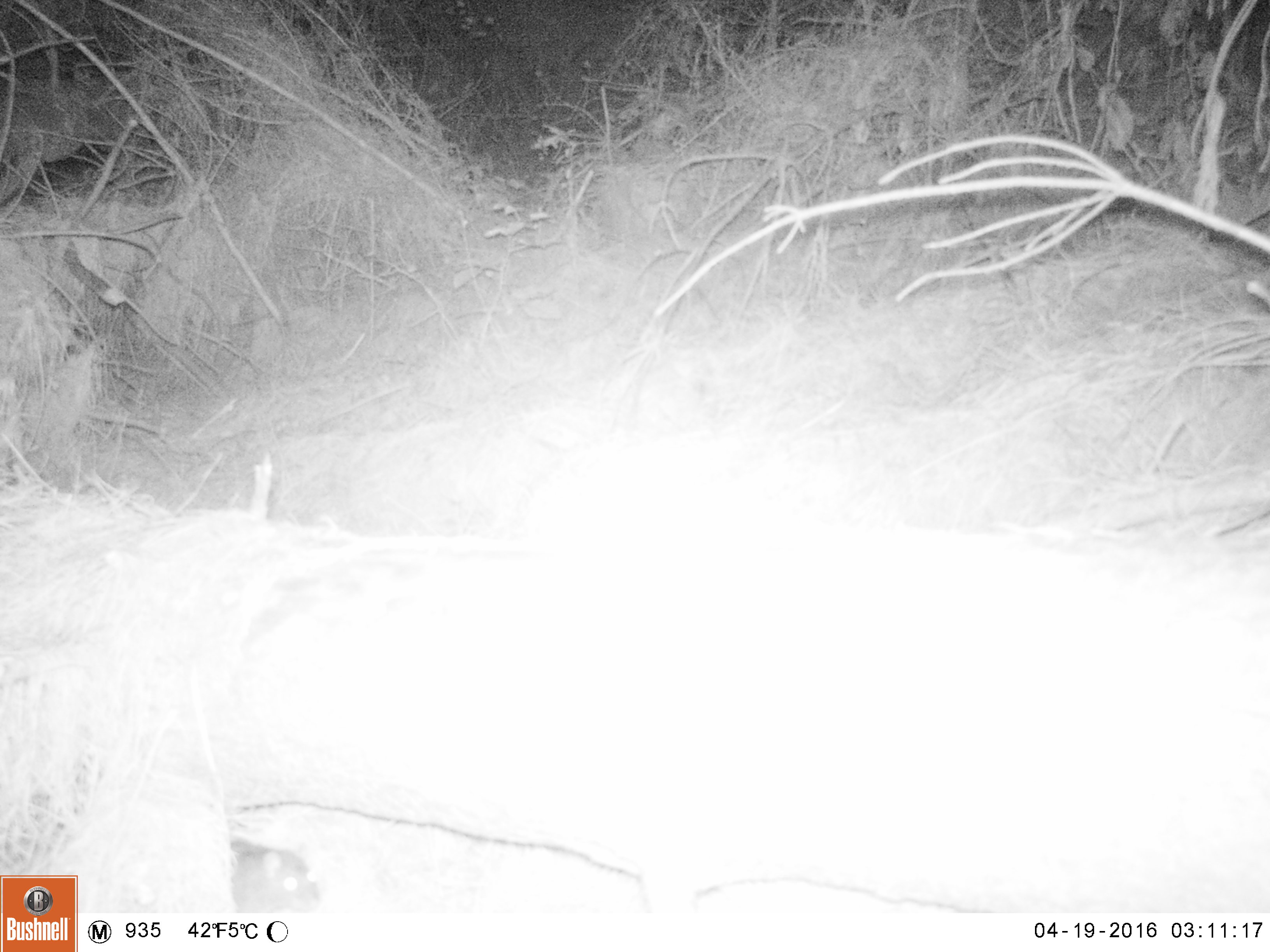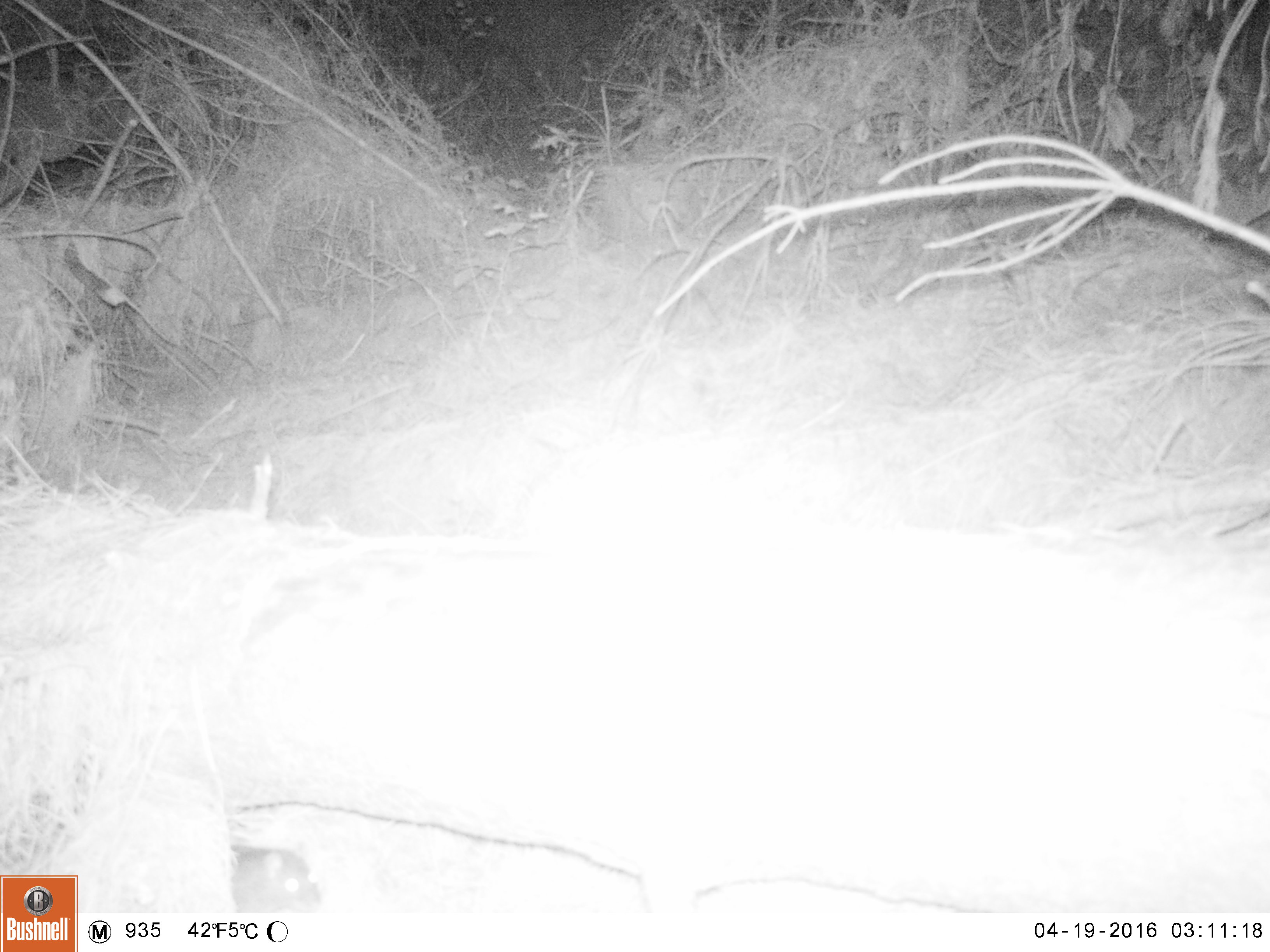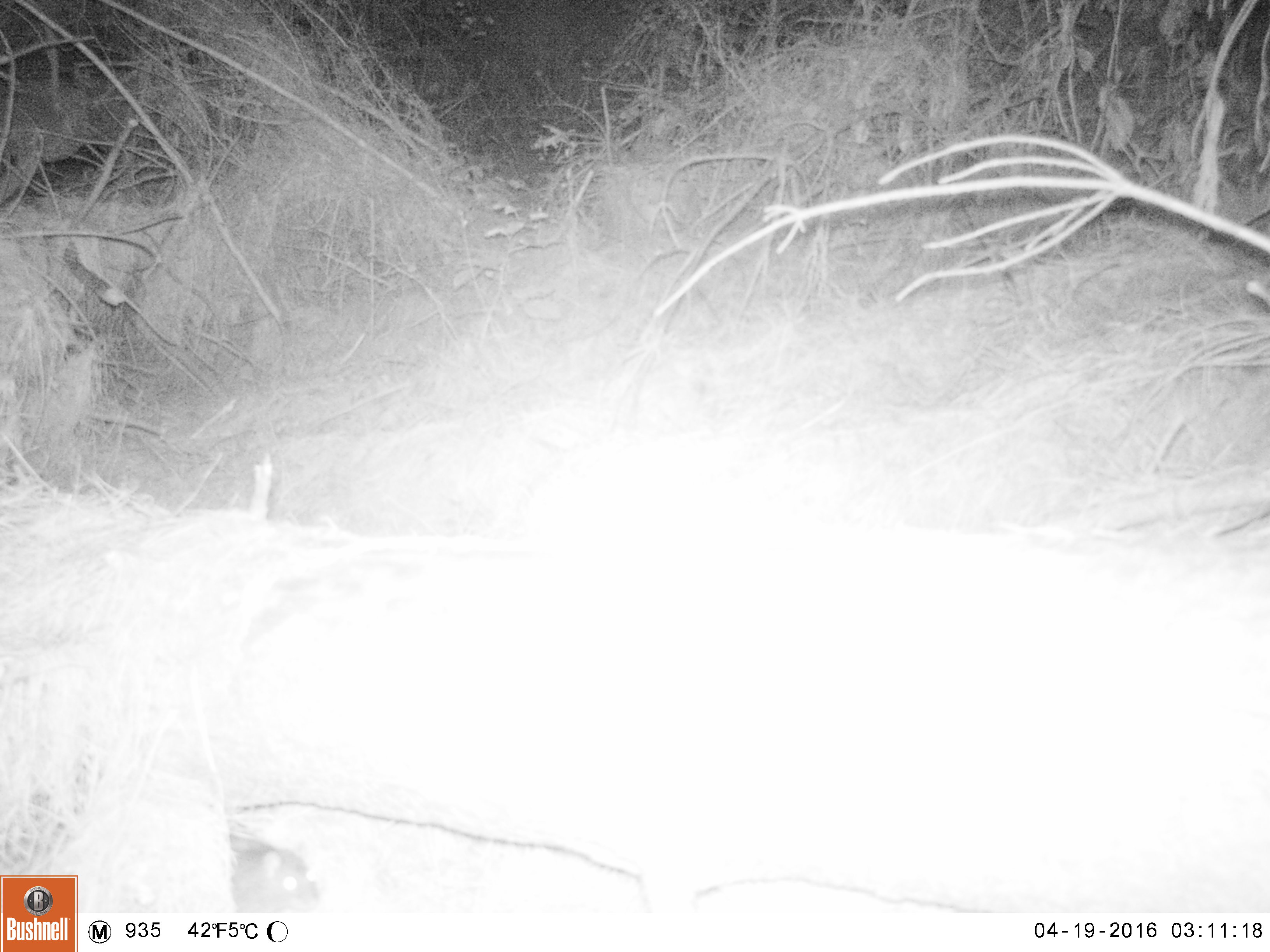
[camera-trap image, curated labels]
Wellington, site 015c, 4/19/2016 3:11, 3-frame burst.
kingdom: Animalia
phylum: Chordata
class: Mammalia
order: Rodentia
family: Muridae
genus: Rattus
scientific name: Rattus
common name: rat